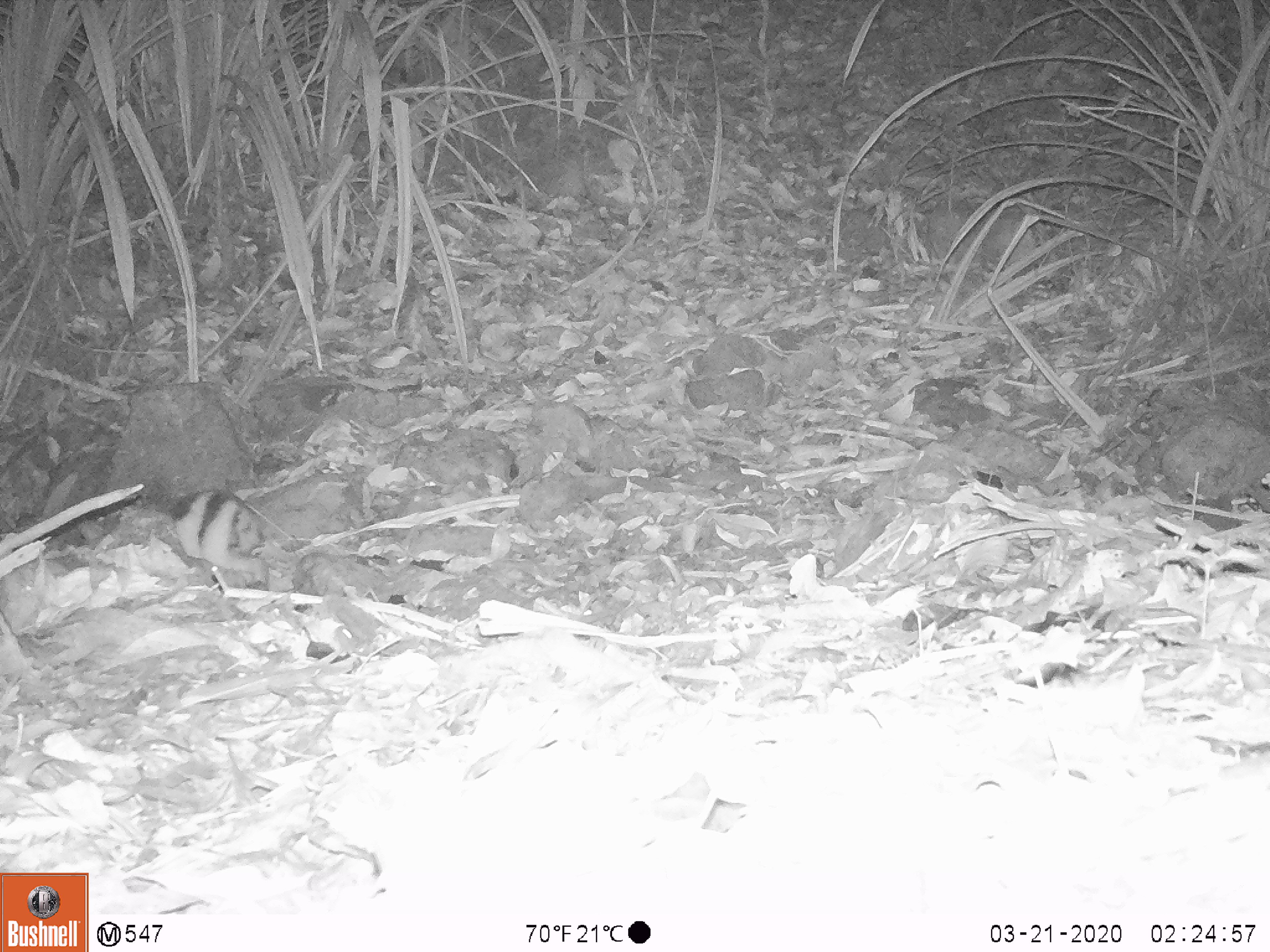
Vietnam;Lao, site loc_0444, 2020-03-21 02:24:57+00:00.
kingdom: Animalia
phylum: Chordata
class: Mammalia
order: Lagomorpha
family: Leporidae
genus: Nesolagus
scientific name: Nesolagus timminsi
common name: annamite striped rabbit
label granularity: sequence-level